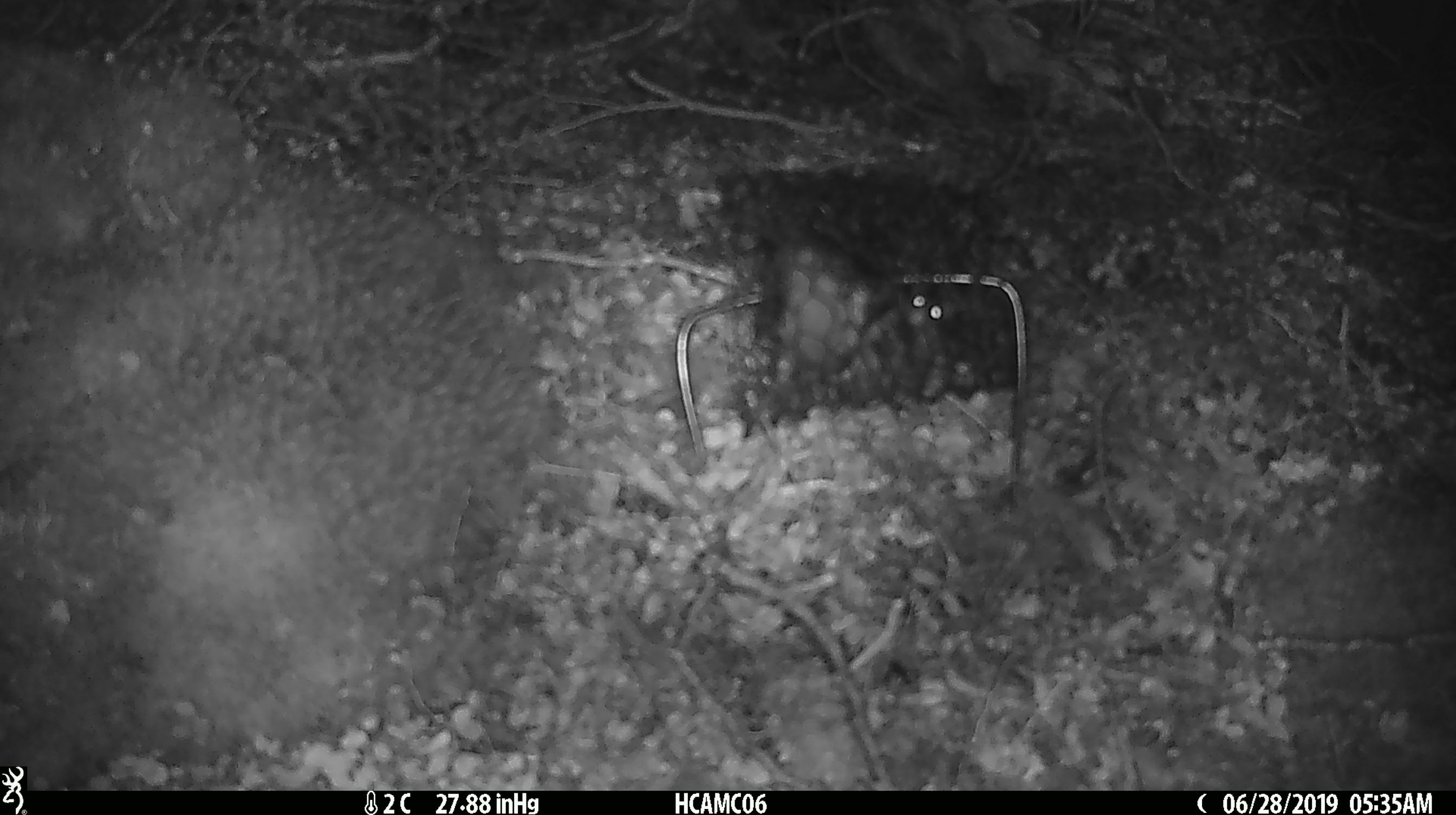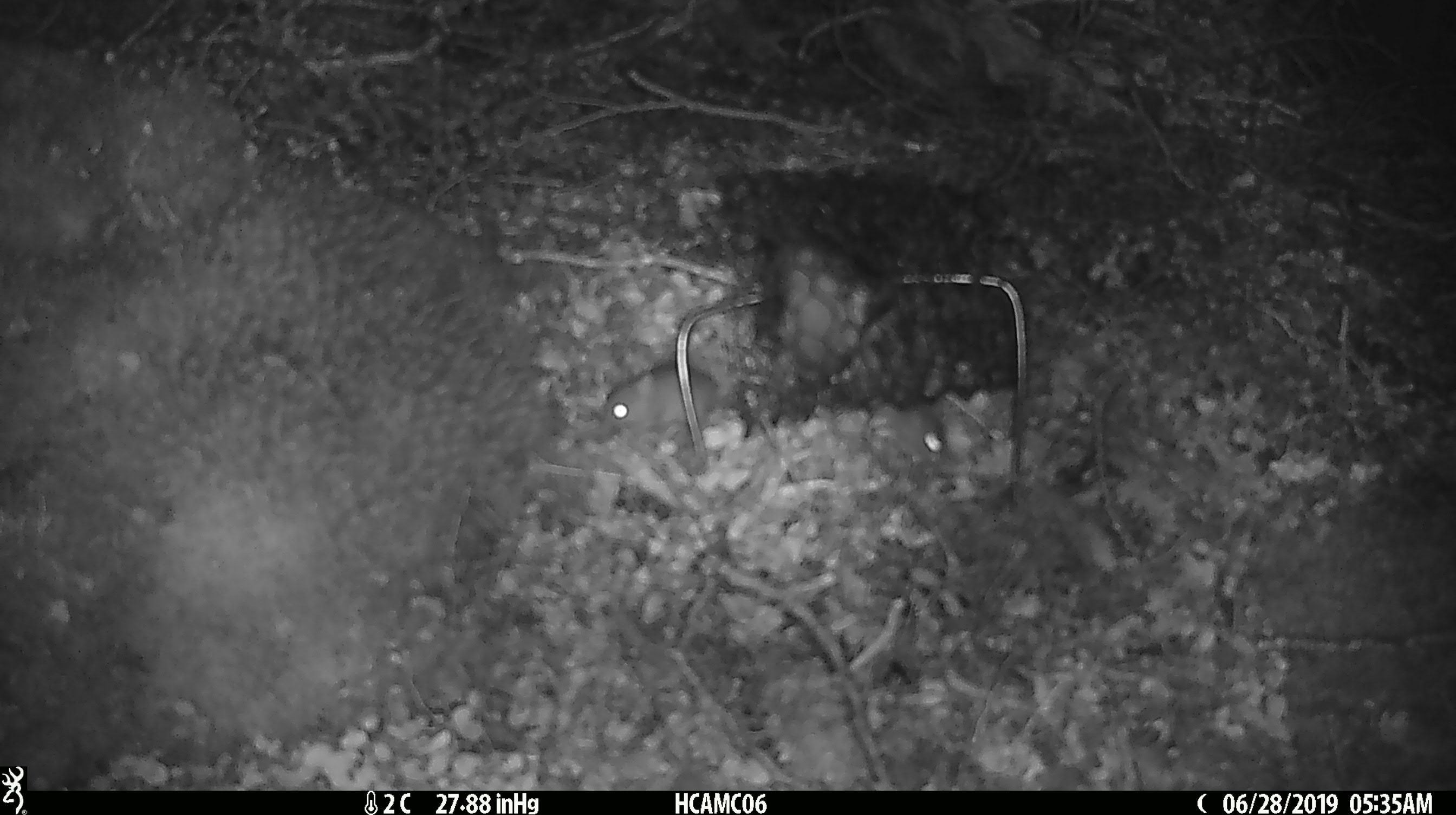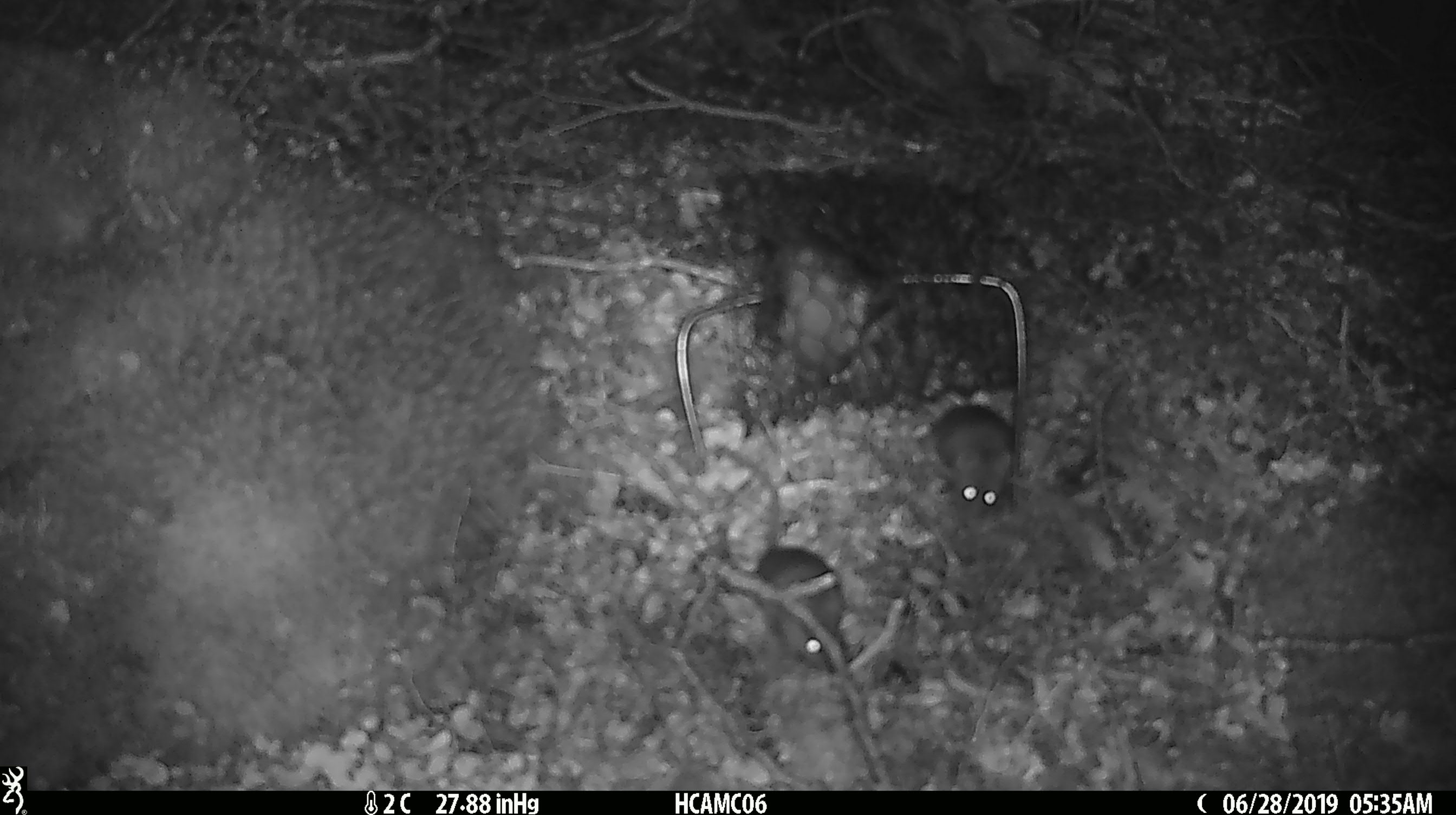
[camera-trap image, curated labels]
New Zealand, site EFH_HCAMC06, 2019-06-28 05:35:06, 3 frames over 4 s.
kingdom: Animalia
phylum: Chordata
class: Mammalia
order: Rodentia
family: Muridae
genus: Mus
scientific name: Mus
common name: mouse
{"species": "mouse (Mus)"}